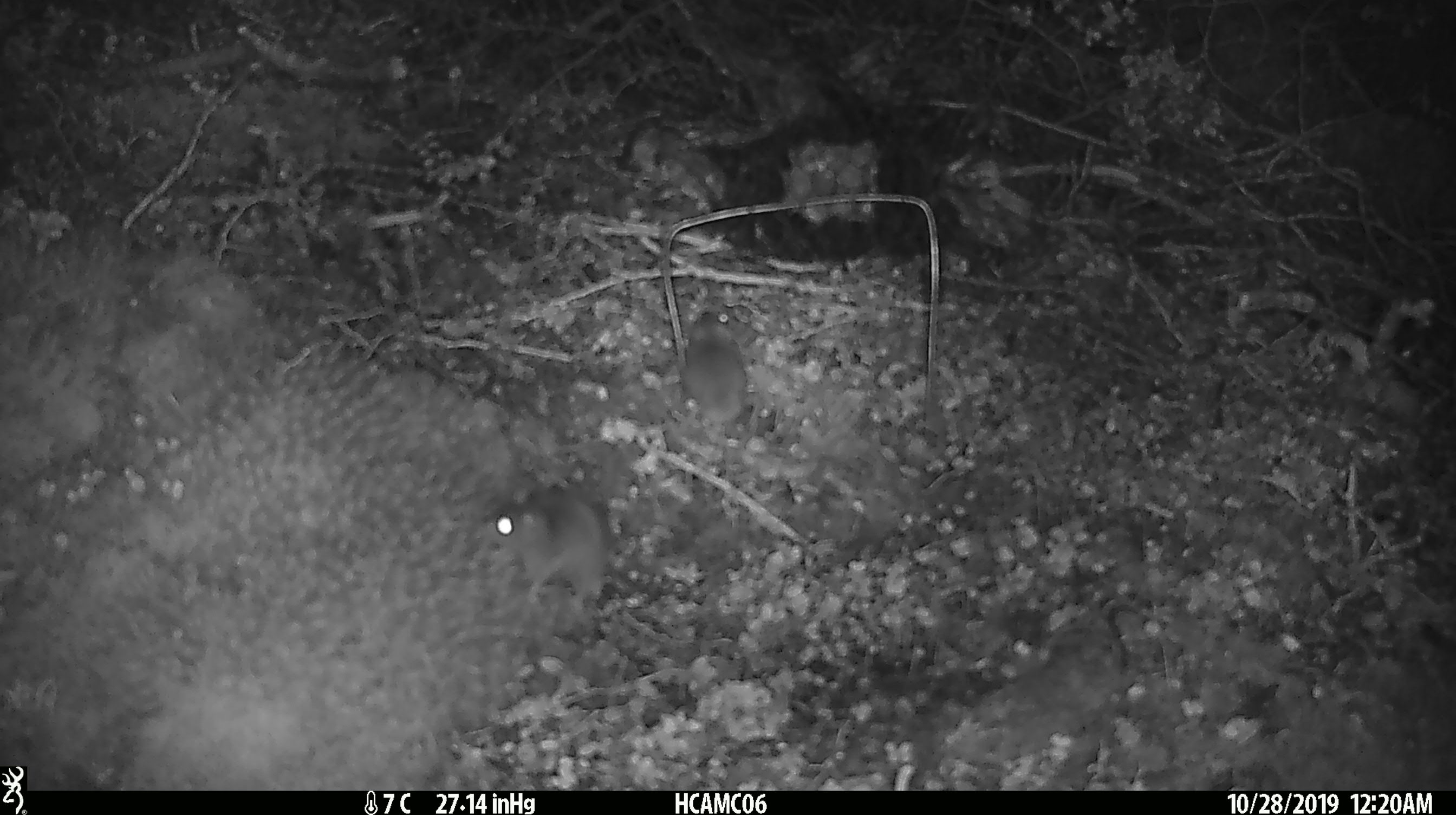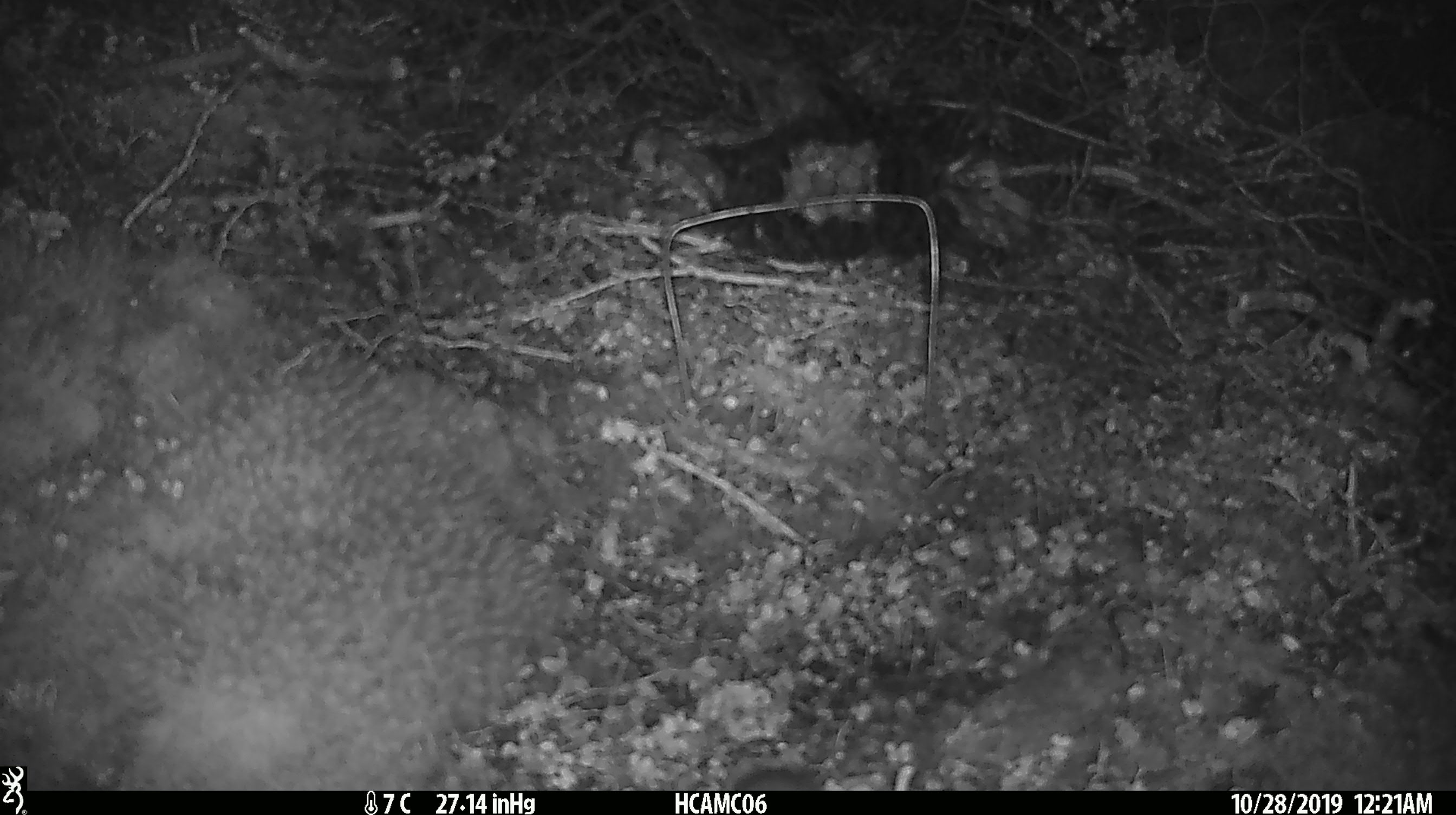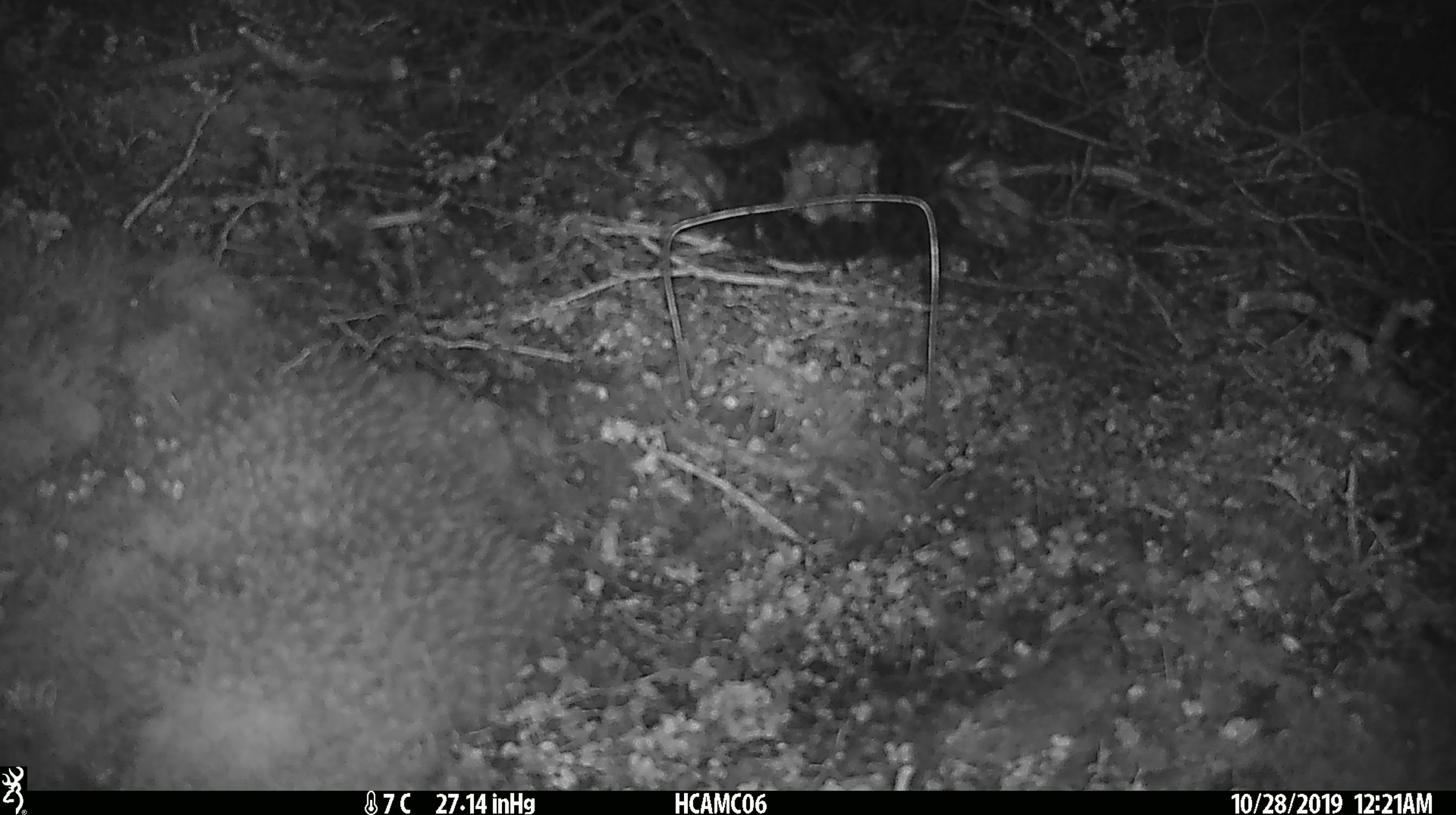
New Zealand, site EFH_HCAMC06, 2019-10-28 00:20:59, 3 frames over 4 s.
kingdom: Animalia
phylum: Chordata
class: Mammalia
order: Rodentia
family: Muridae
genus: Mus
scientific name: Mus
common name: mouse